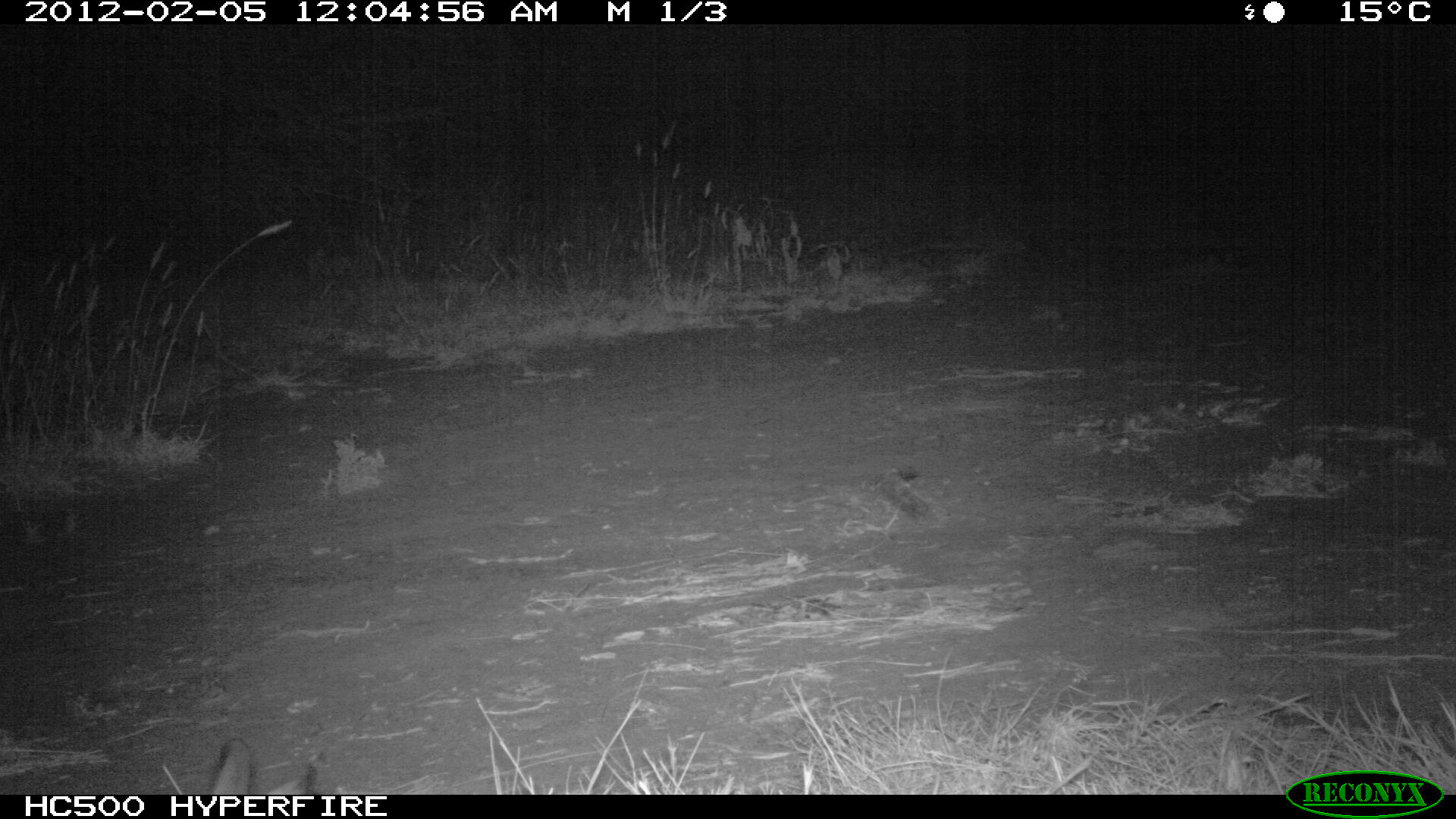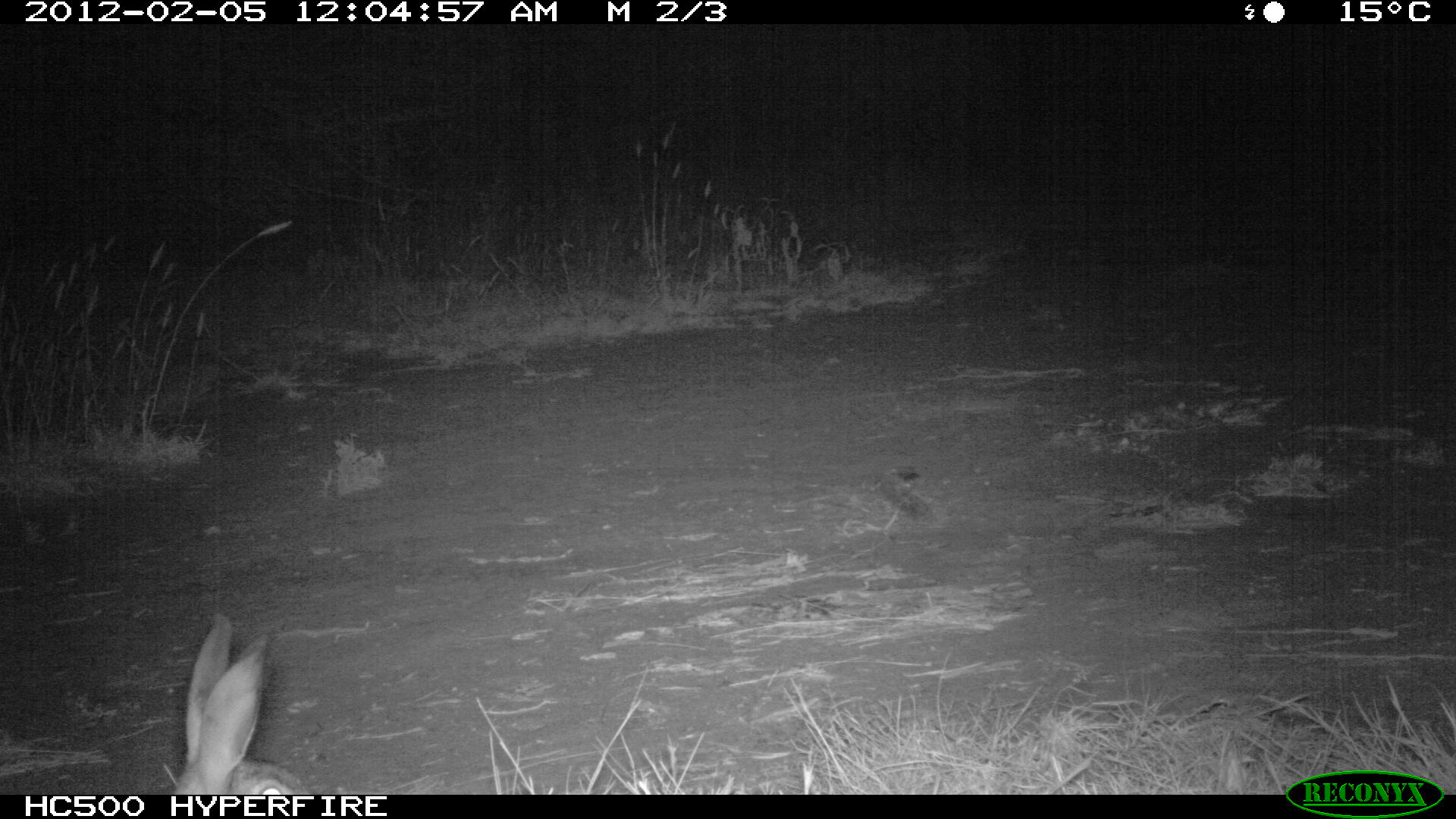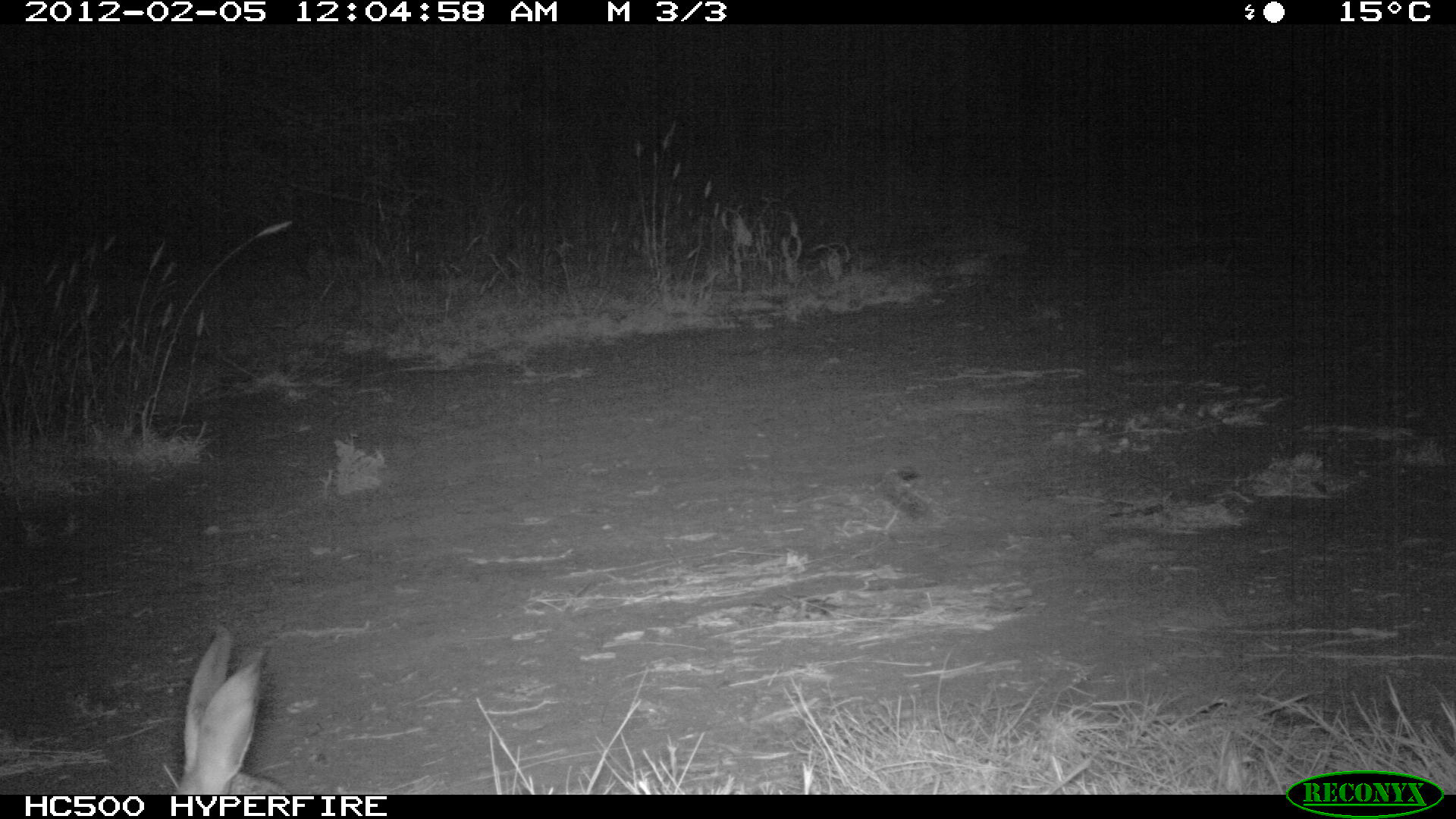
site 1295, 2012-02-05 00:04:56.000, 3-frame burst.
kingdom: Animalia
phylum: Chordata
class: Mammalia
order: Lagomorpha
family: Leporidae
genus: Lepus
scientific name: Lepus saxatilis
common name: scrub hare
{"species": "Lepus saxatilis (scrub hare)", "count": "1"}